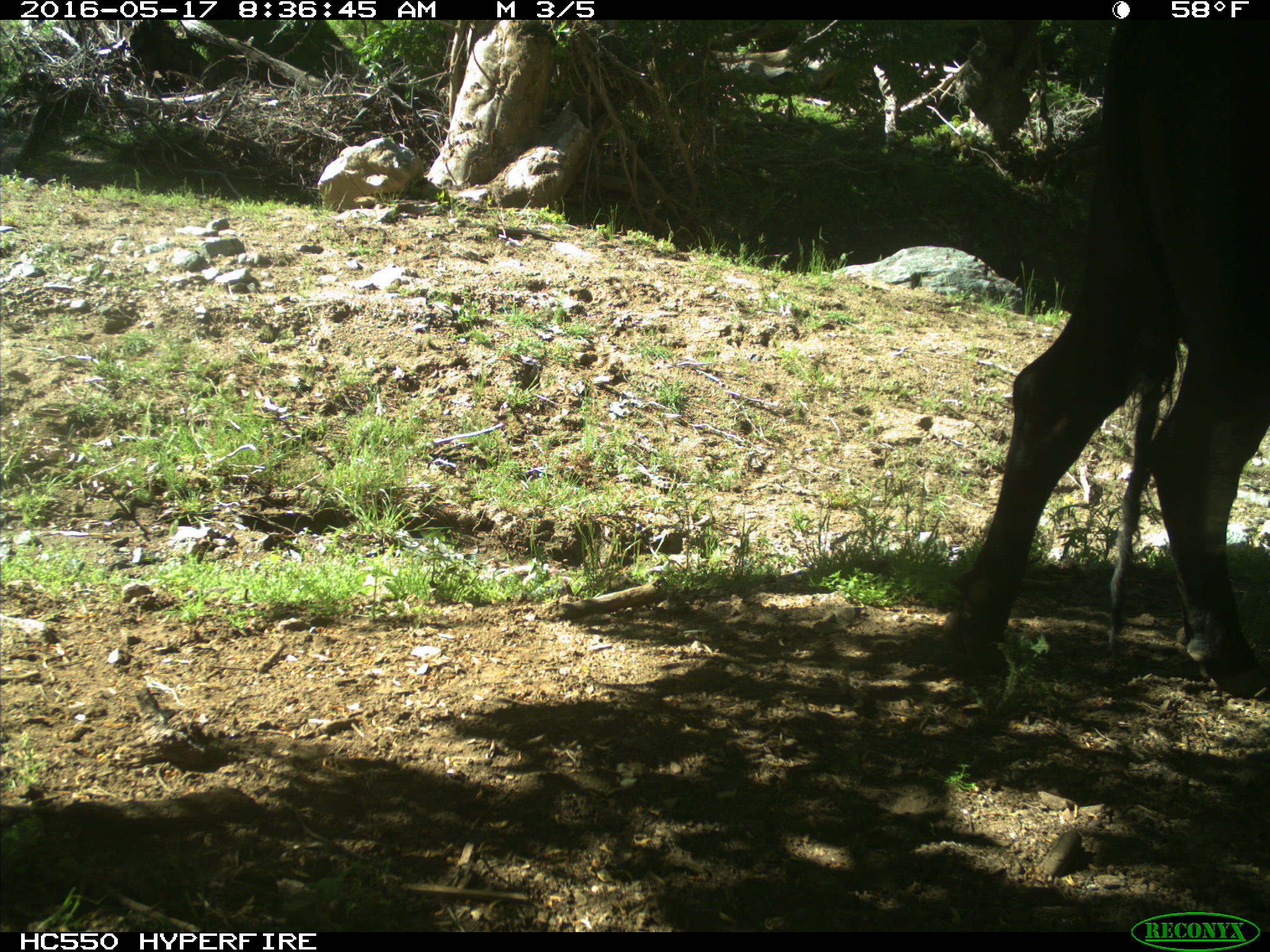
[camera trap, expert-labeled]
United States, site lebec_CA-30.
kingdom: Animalia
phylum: Chordata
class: Mammalia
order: Artiodactyla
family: Bovidae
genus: Bos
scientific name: Bos taurus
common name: domestic cow